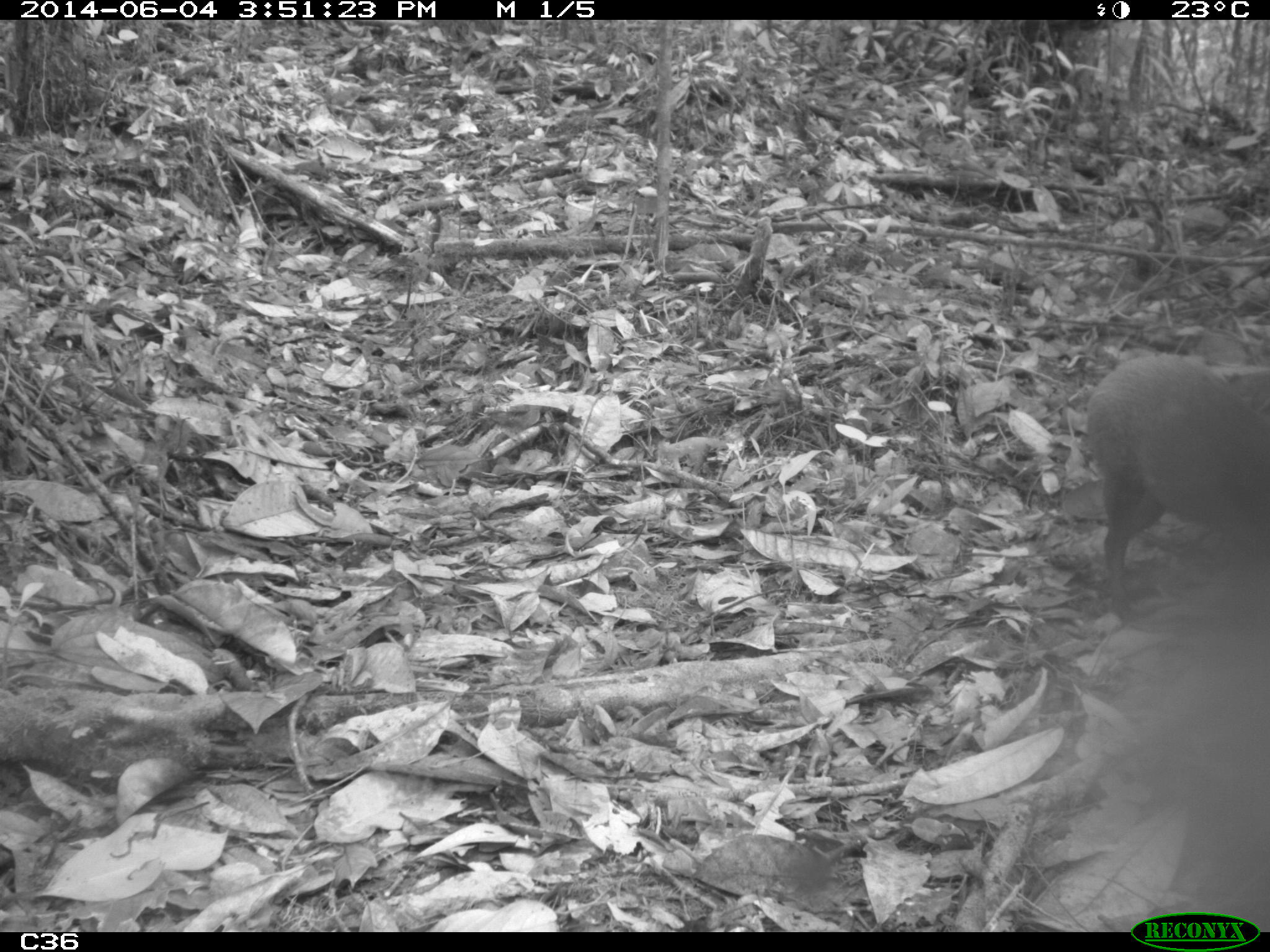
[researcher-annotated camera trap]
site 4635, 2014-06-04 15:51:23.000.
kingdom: Animalia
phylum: Chordata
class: Mammalia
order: Rodentia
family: Dasyproctidae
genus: Dasyprocta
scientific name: Dasyprocta leporina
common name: red-rumped agouti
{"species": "Dasyprocta leporina (red-rumped agouti)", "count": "1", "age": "adult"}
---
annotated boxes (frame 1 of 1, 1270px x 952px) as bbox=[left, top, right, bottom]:
dasyprocta leporina: bbox=[1082, 356, 1270, 622]